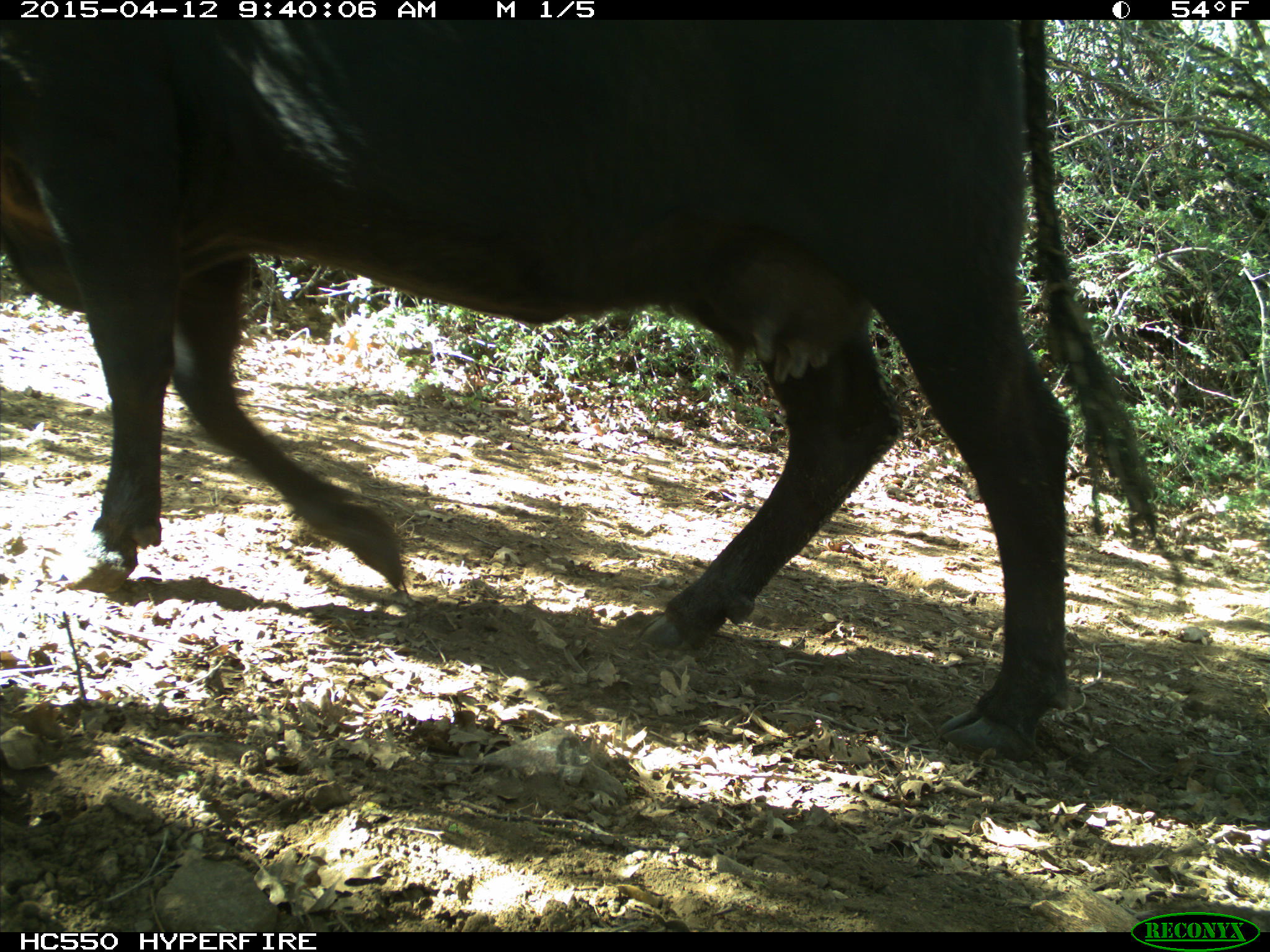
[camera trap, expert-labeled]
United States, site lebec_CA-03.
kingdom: Animalia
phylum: Chordata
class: Mammalia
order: Artiodactyla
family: Bovidae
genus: Bos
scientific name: Bos taurus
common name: domestic cow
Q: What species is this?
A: Bos taurus (domestic cow).